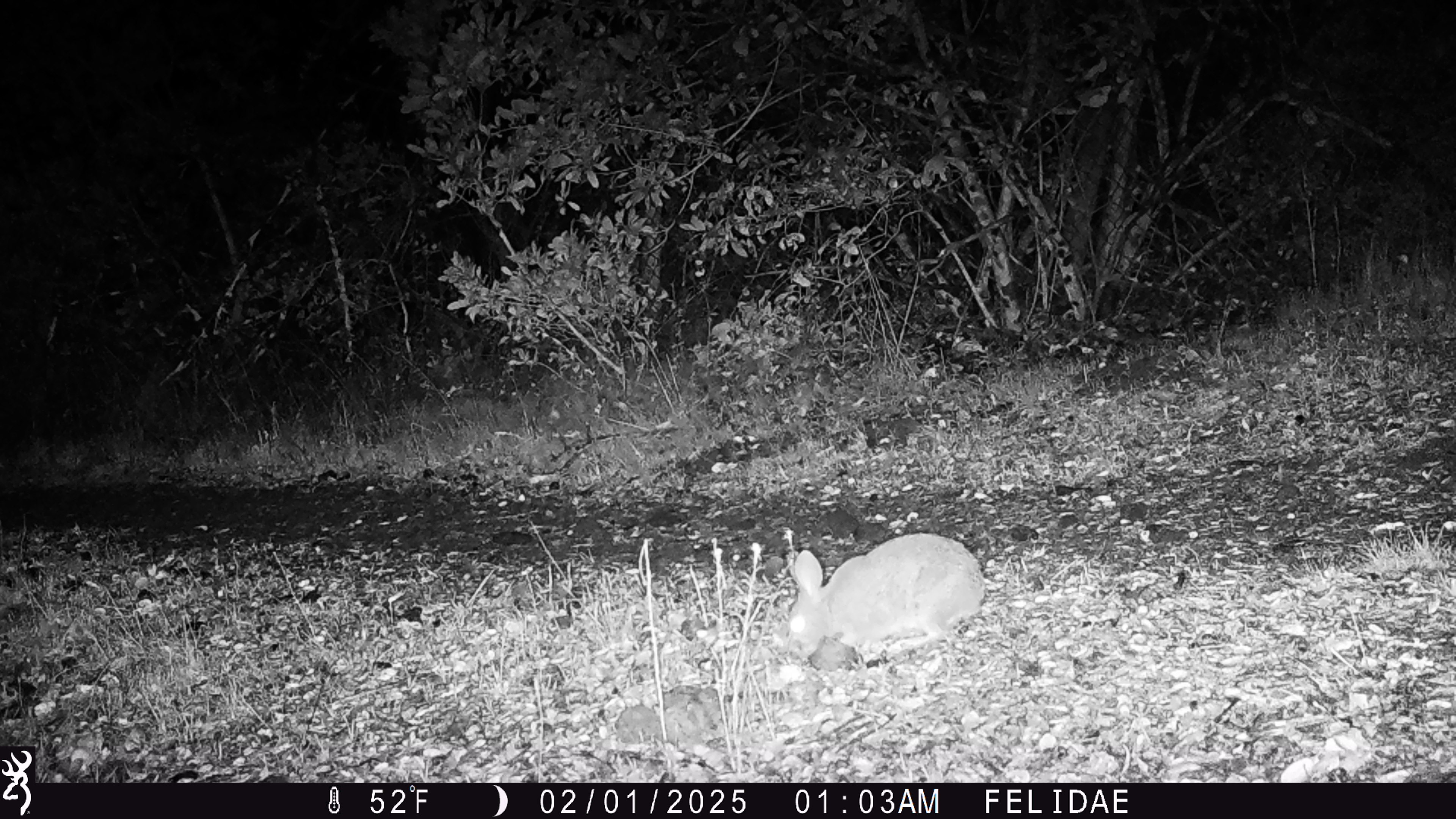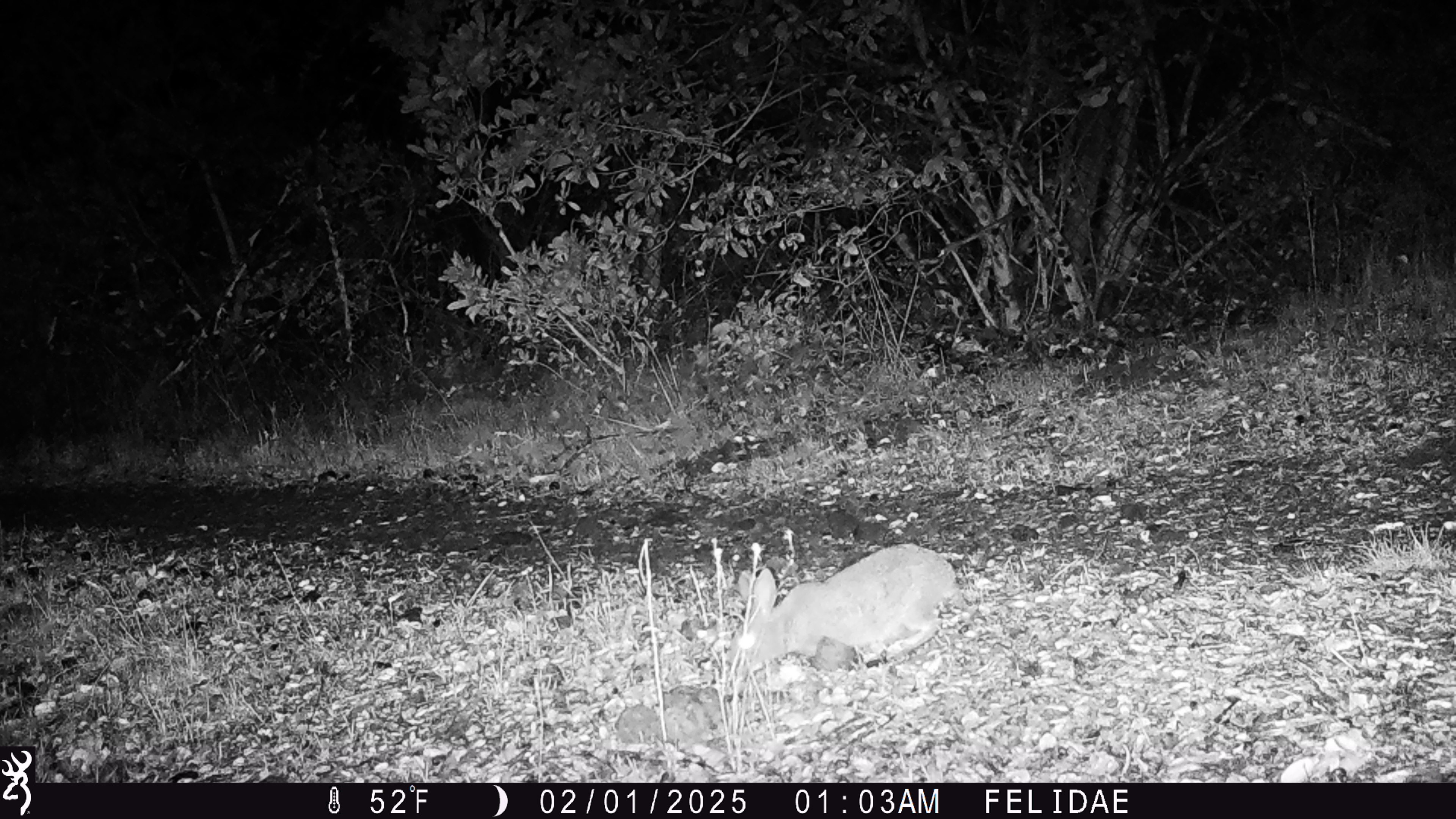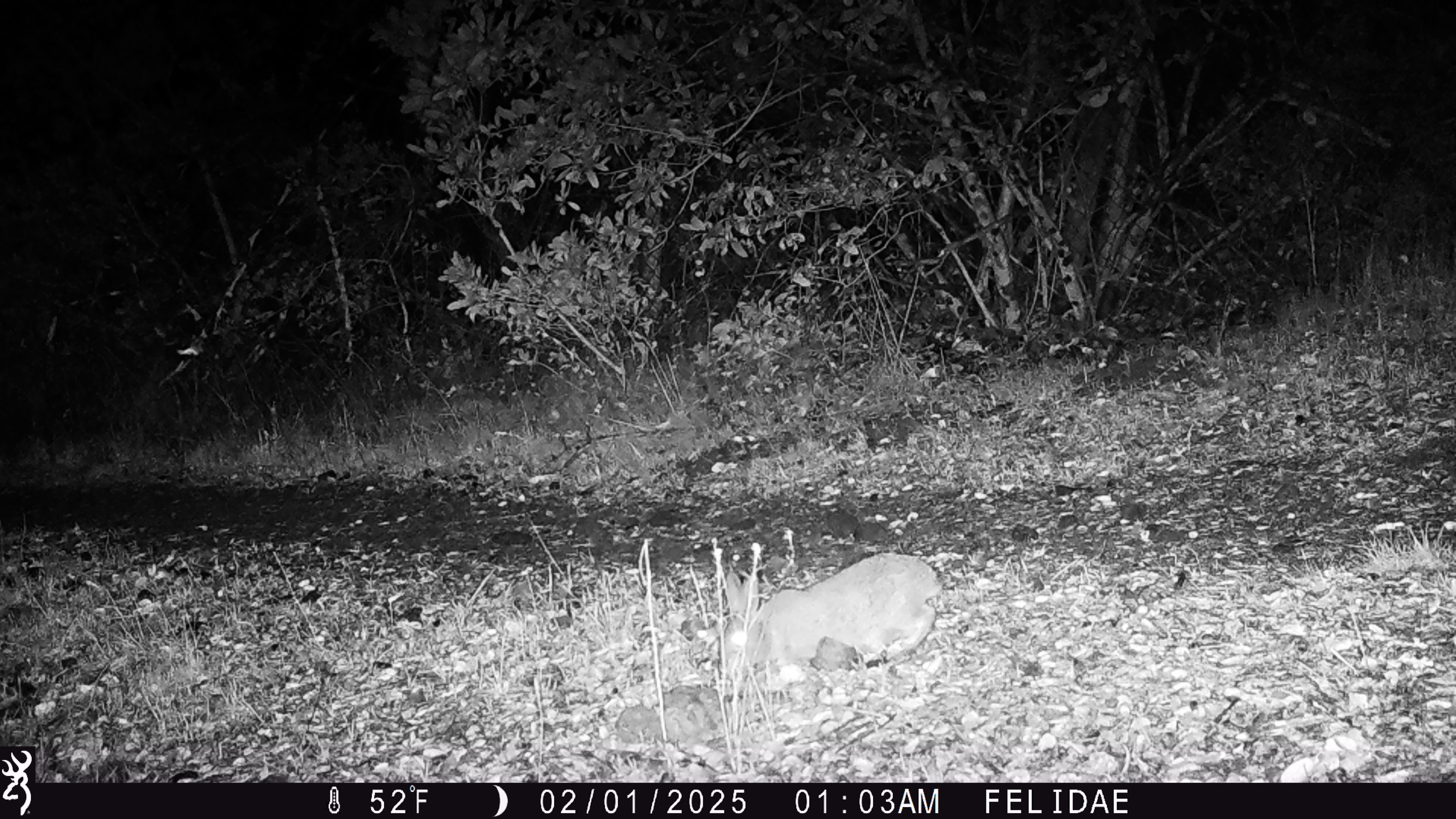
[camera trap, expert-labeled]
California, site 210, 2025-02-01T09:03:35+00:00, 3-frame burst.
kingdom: Animalia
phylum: Chordata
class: Mammalia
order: Lagomorpha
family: Leporidae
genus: Sylvilagus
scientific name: Sylvilagus bachmani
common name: brush rabbit